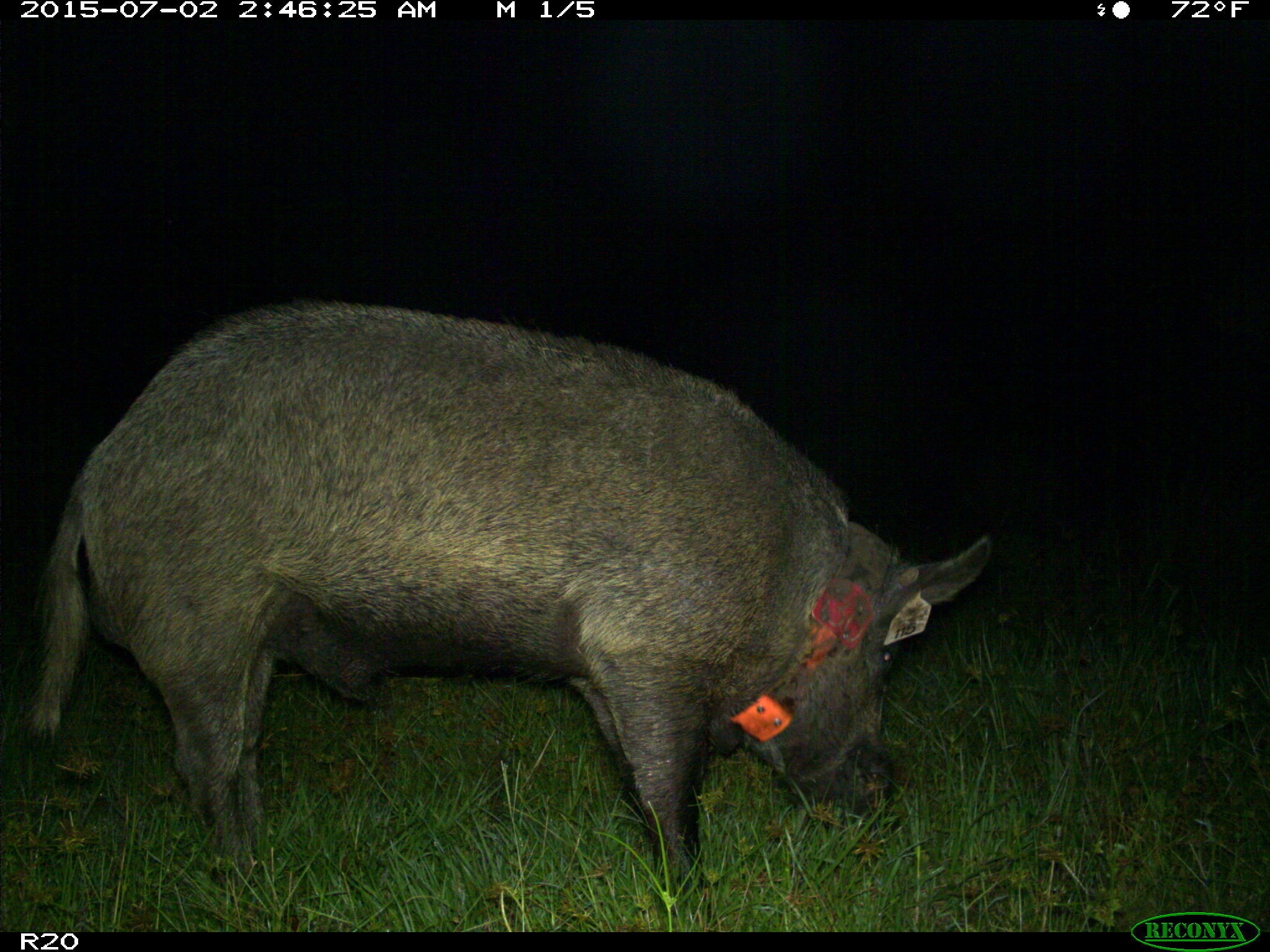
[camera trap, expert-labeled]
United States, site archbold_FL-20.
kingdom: Animalia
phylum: Chordata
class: Mammalia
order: Artiodactyla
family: Suidae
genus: Sus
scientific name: Sus scrofa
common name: wild boar